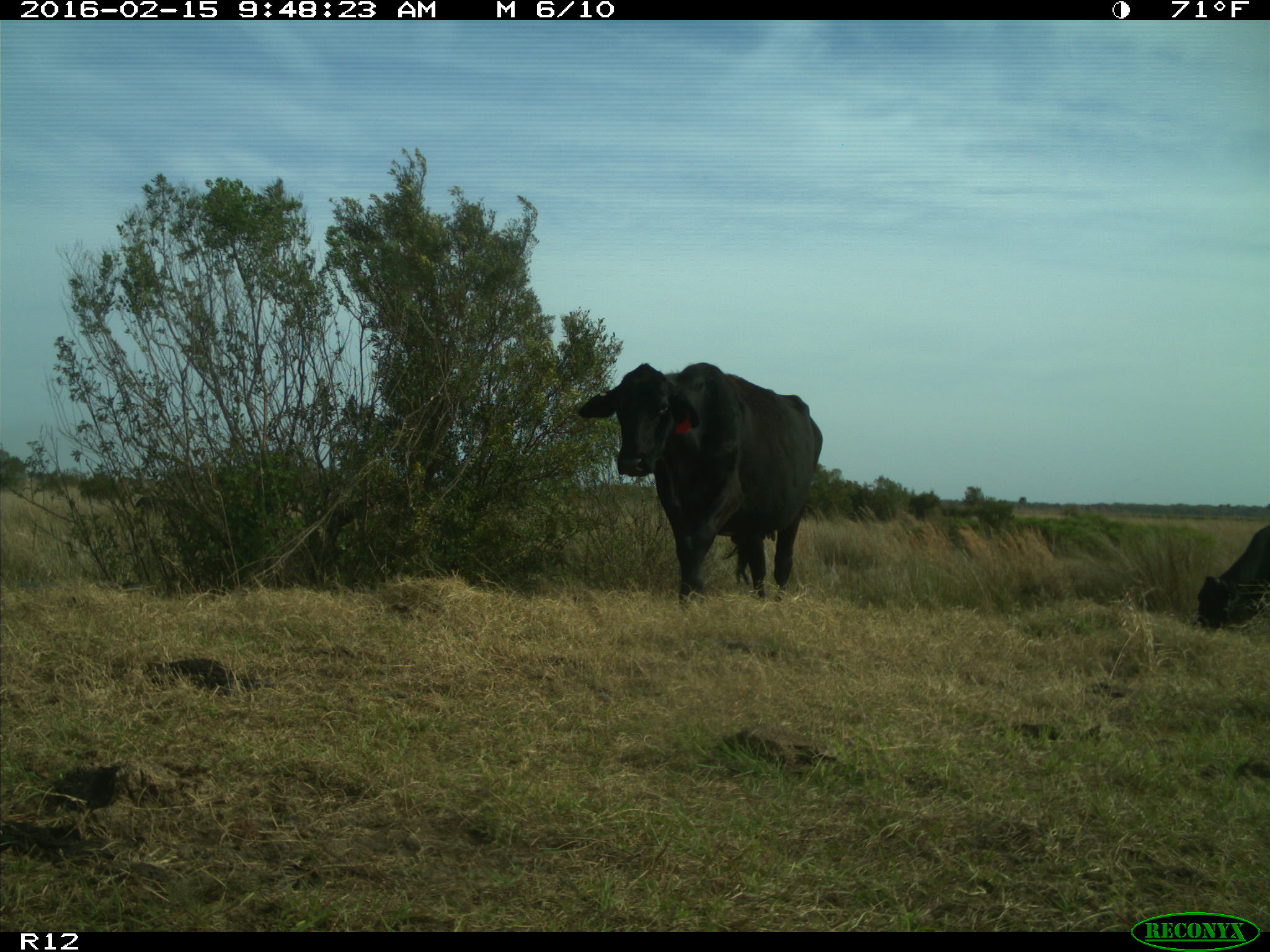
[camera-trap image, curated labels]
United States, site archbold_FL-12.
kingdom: Animalia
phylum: Chordata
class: Mammalia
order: Artiodactyla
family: Bovidae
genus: Bos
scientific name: Bos taurus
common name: domestic cow